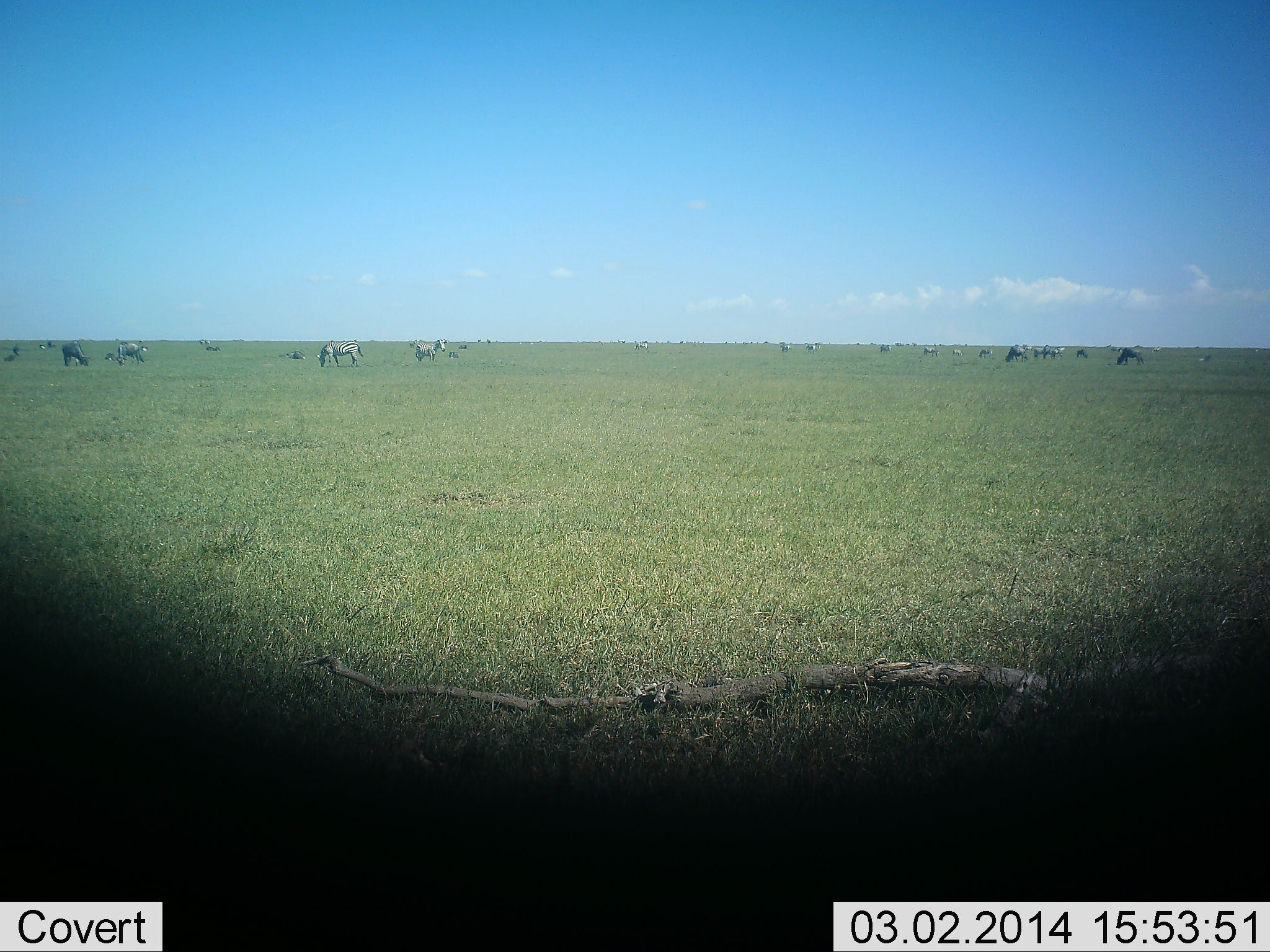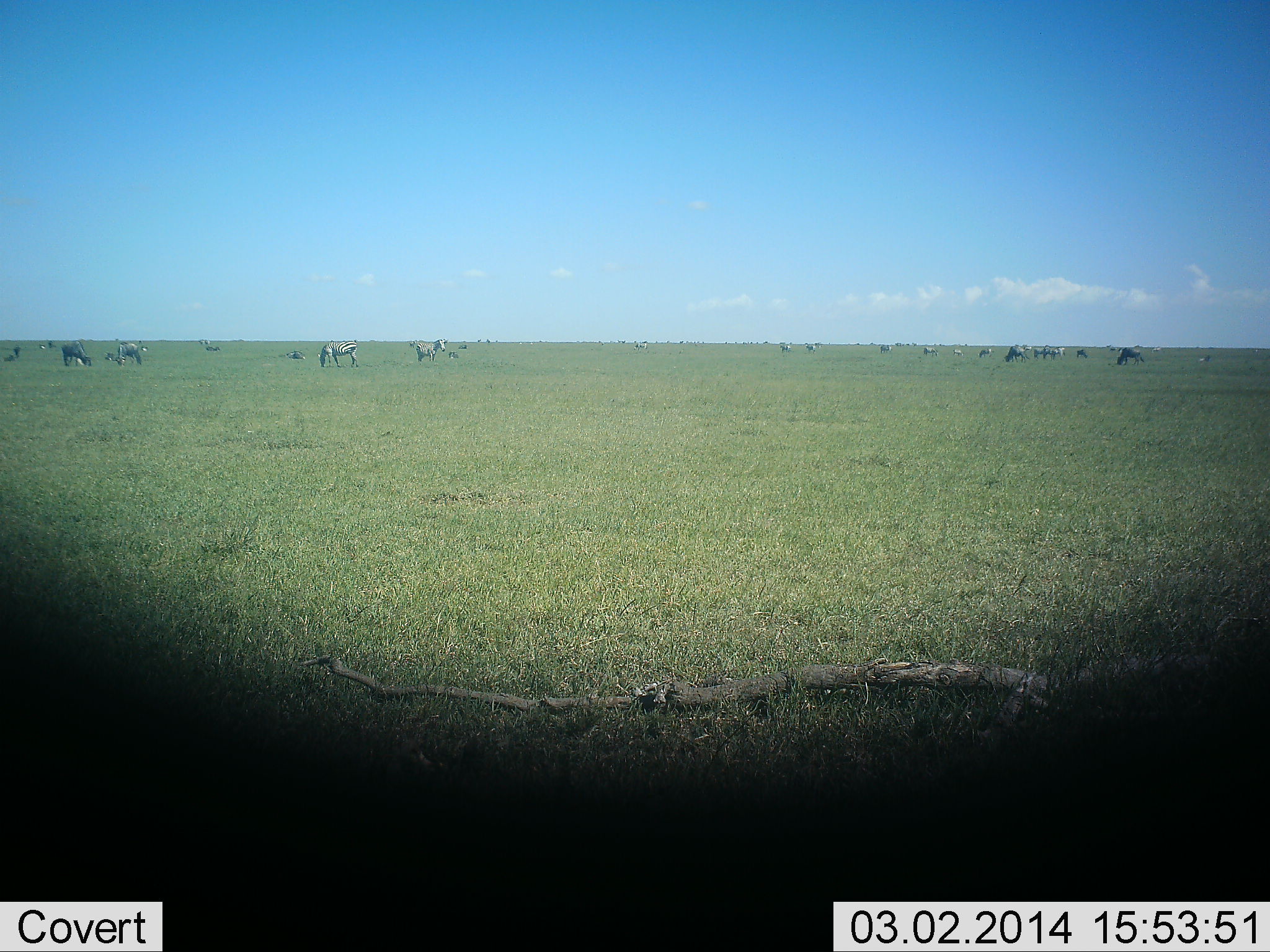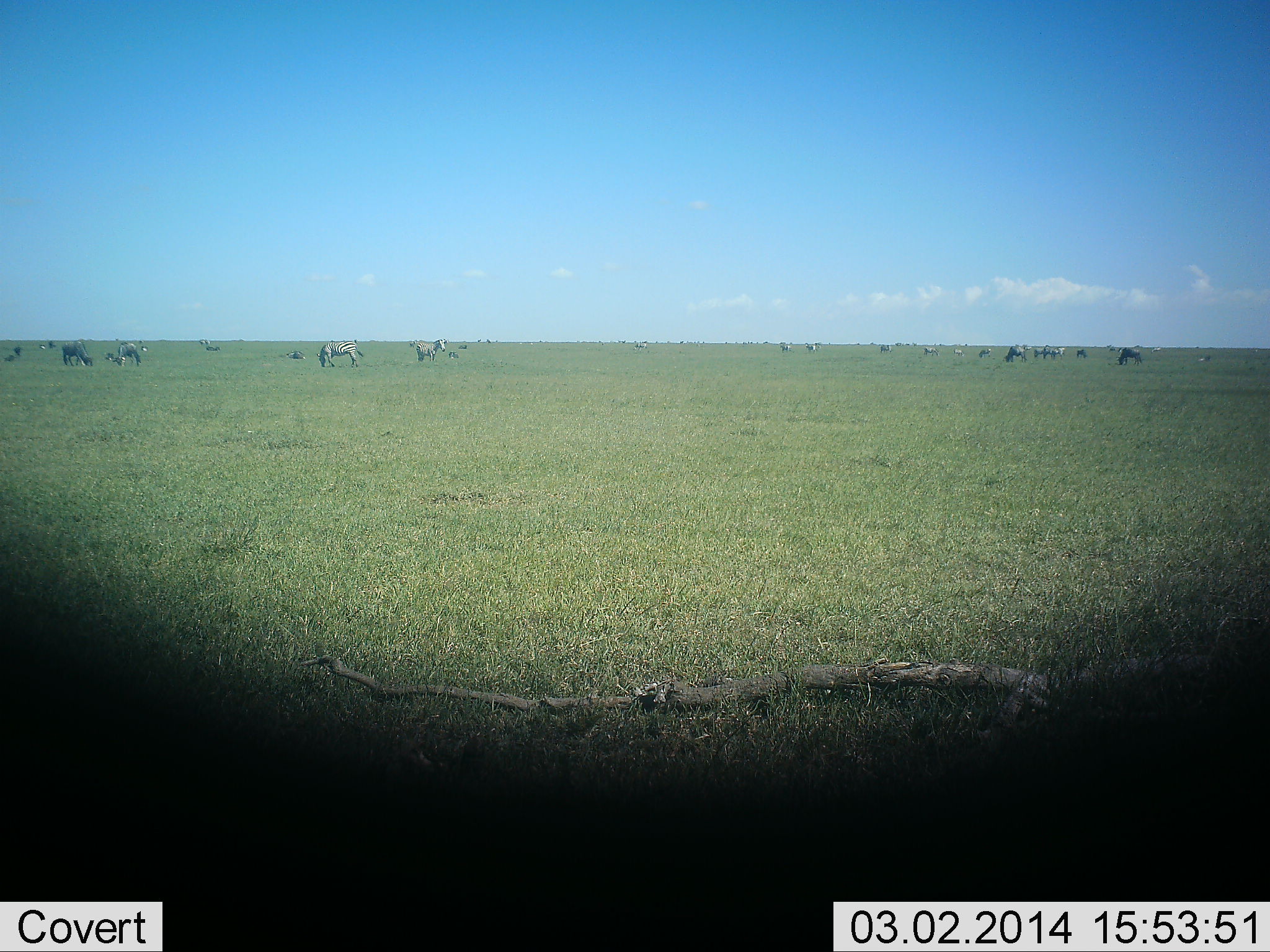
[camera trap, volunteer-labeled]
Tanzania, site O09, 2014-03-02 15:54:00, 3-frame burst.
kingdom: Animalia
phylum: Chordata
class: Mammalia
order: Perissodactyla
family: Equidae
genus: Equus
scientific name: Equus quagga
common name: plains zebra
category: zebra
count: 11-50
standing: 39%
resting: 2%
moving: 9%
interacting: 2%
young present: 0%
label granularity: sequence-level